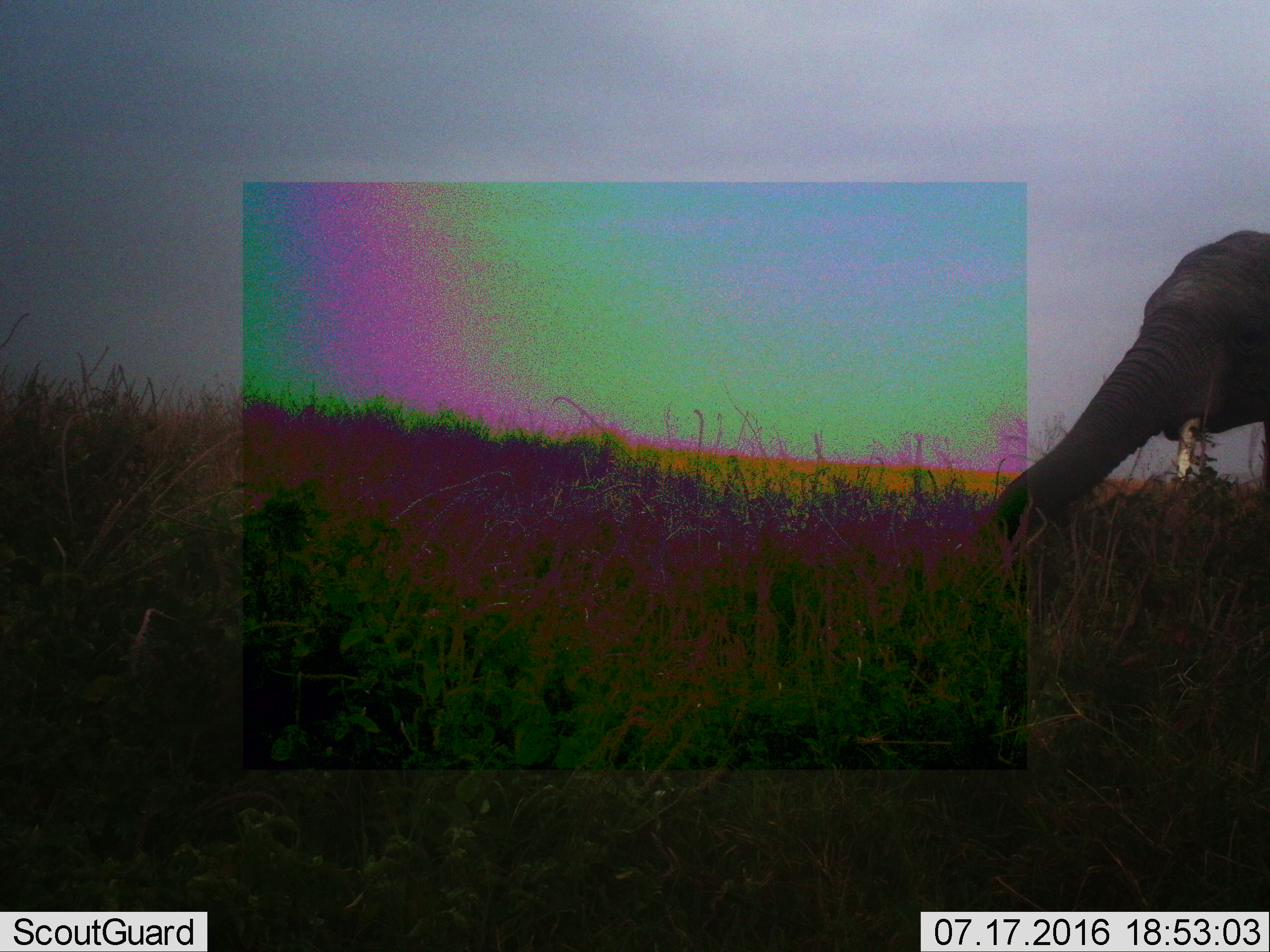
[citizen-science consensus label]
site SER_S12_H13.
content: unidentified animal